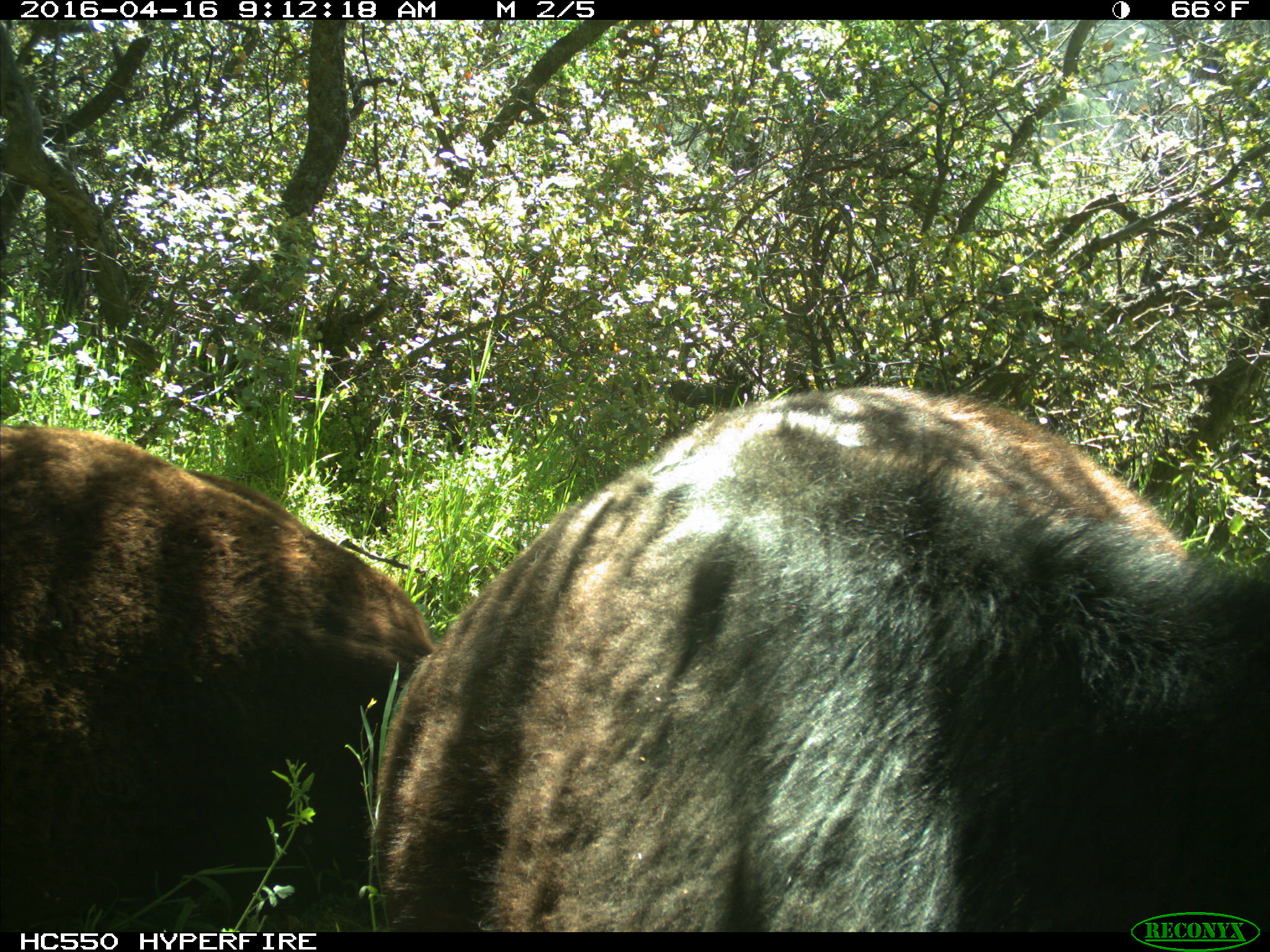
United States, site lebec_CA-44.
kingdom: Animalia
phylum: Chordata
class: Mammalia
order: Artiodactyla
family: Bovidae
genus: Bos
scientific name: Bos taurus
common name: domestic cow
Bos taurus (domestic cow).